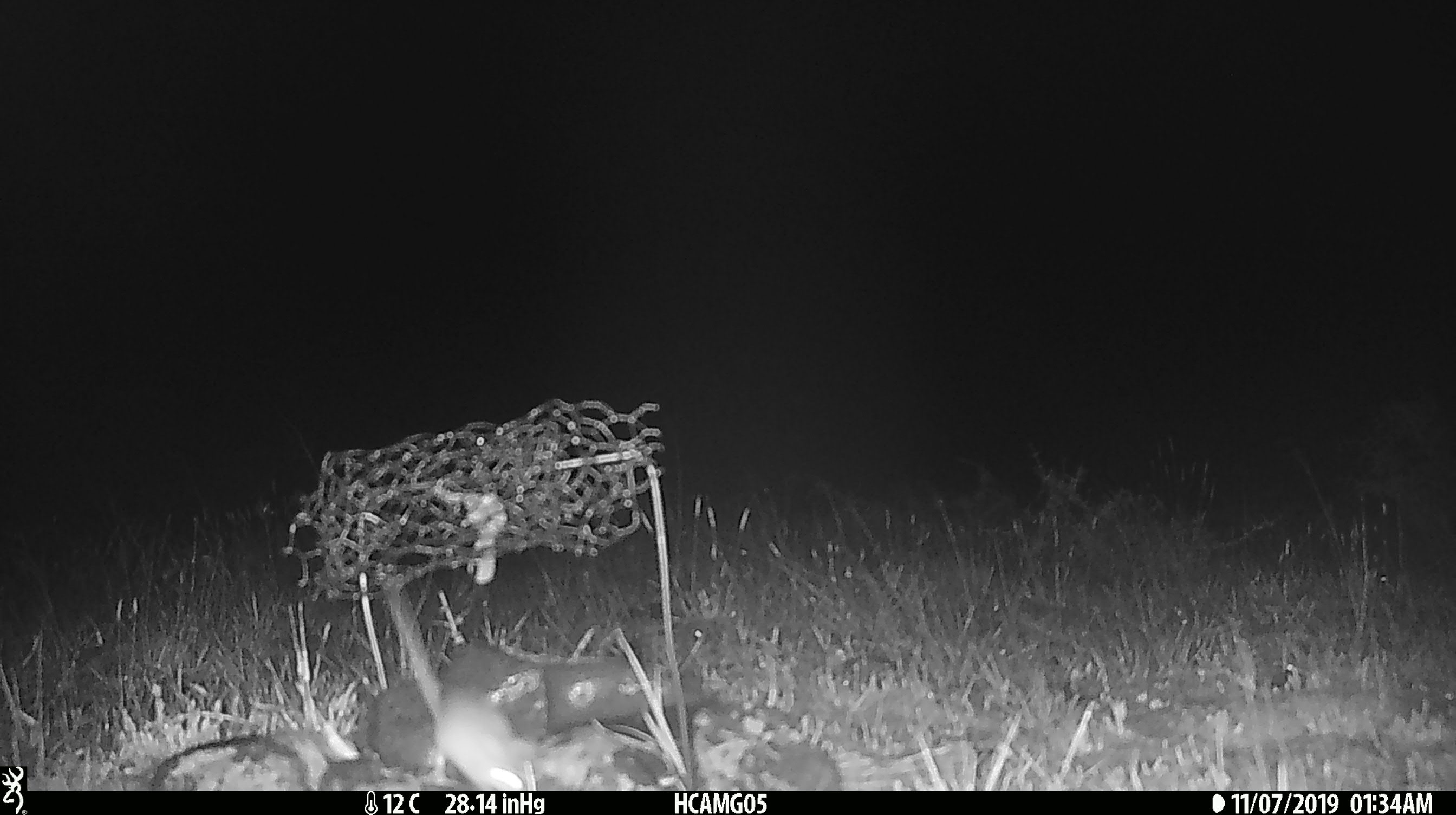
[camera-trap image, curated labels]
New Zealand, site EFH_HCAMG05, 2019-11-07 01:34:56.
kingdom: Animalia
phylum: Chordata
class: Mammalia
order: Rodentia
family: Muridae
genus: Mus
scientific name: Mus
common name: mouse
Mouse (Mus).